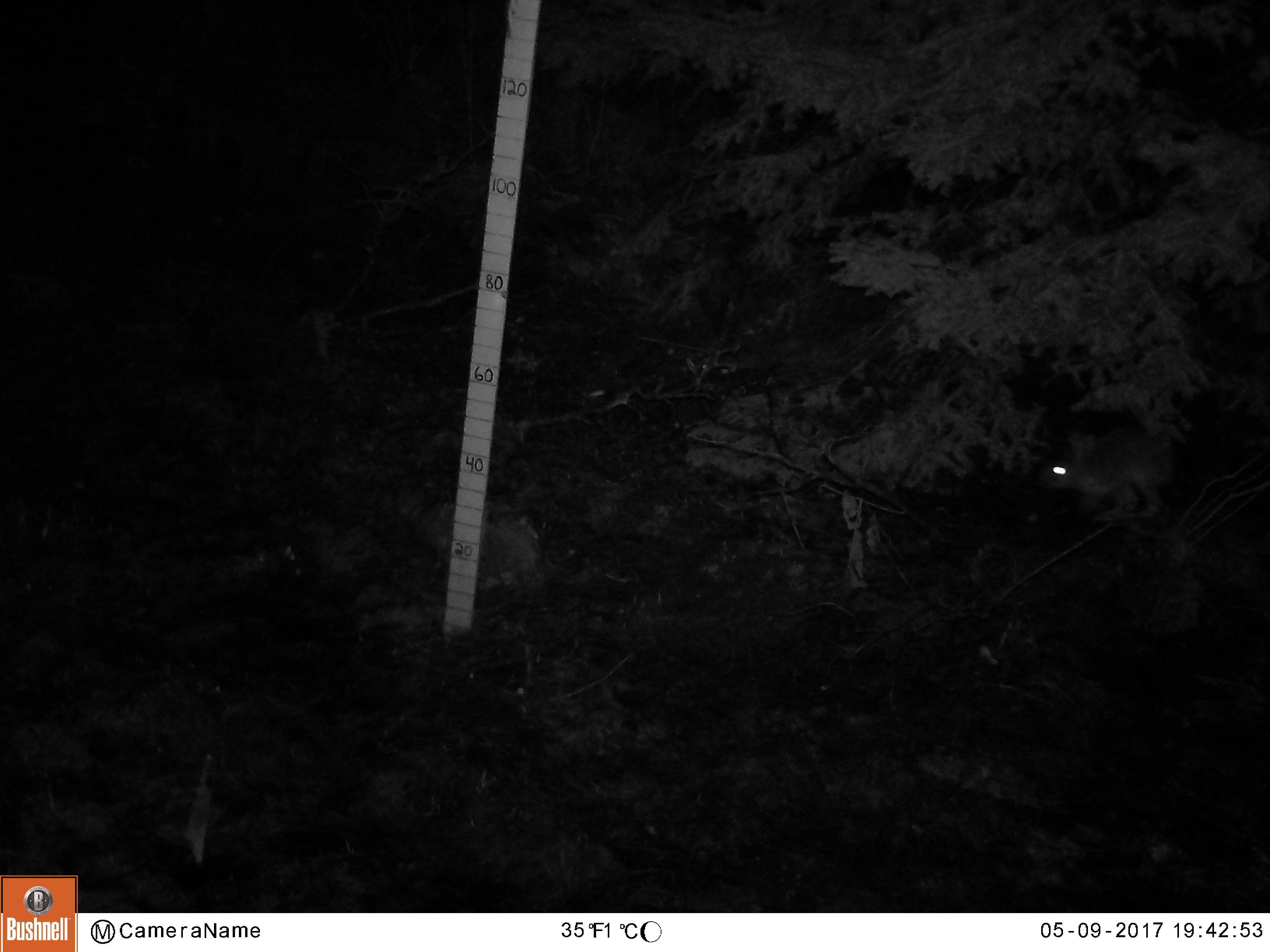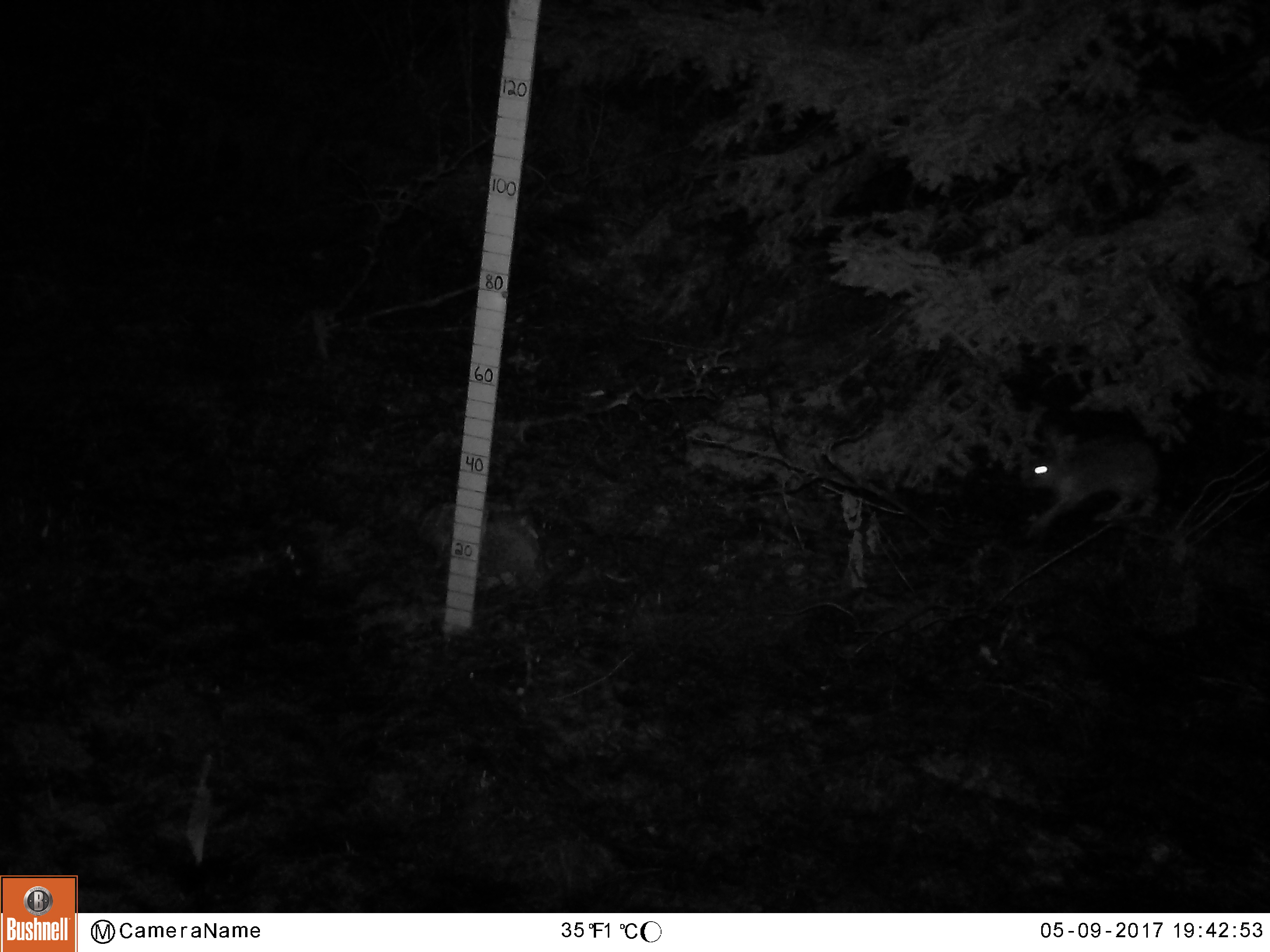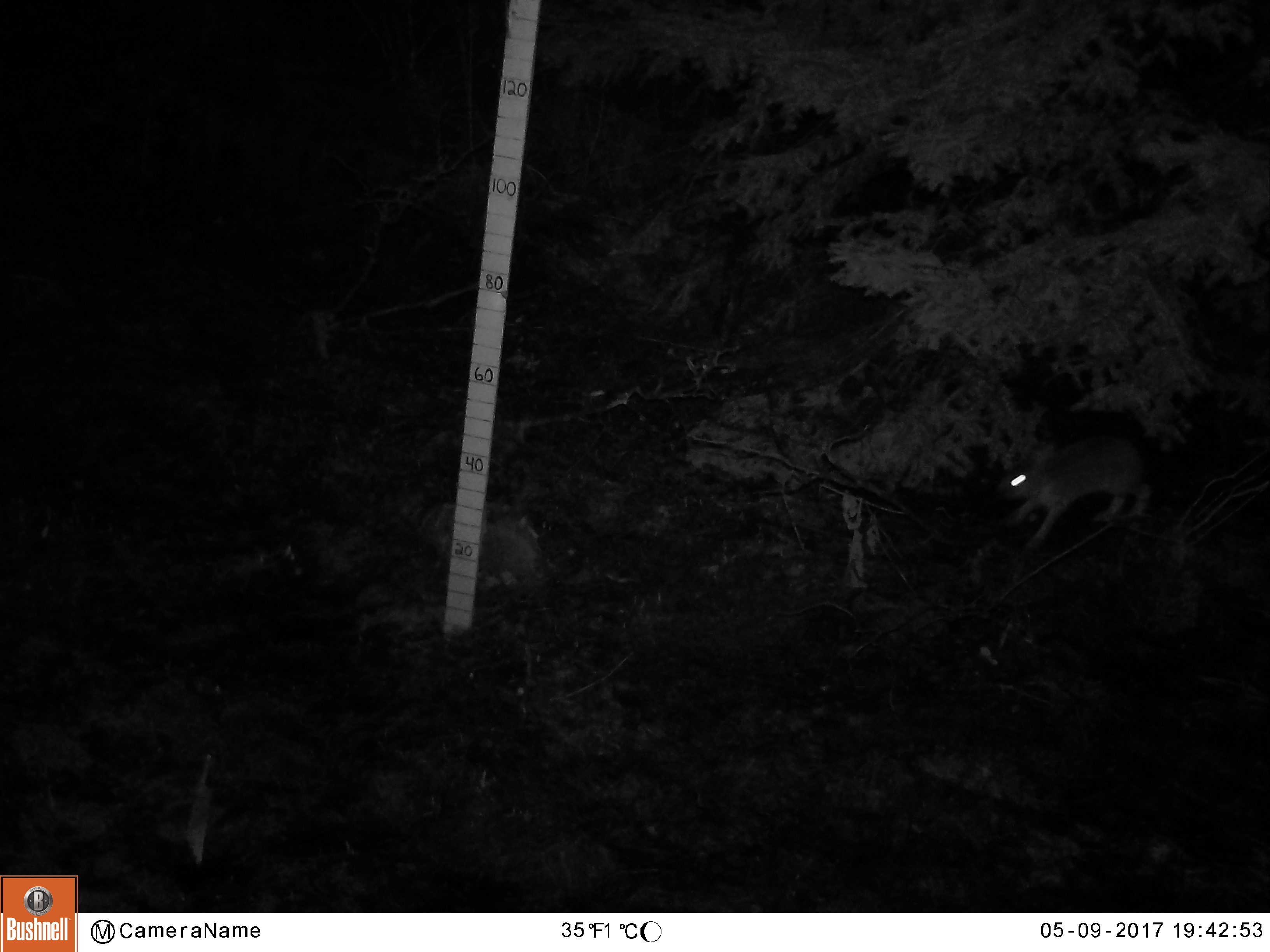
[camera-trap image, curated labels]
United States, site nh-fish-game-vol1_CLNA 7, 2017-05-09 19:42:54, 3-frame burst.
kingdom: Animalia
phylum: Chordata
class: Mammalia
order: Lagomorpha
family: Leporidae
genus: Lepus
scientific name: Lepus americanus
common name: snowshoe hare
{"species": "snowshoe hare (Lepus americanus)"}